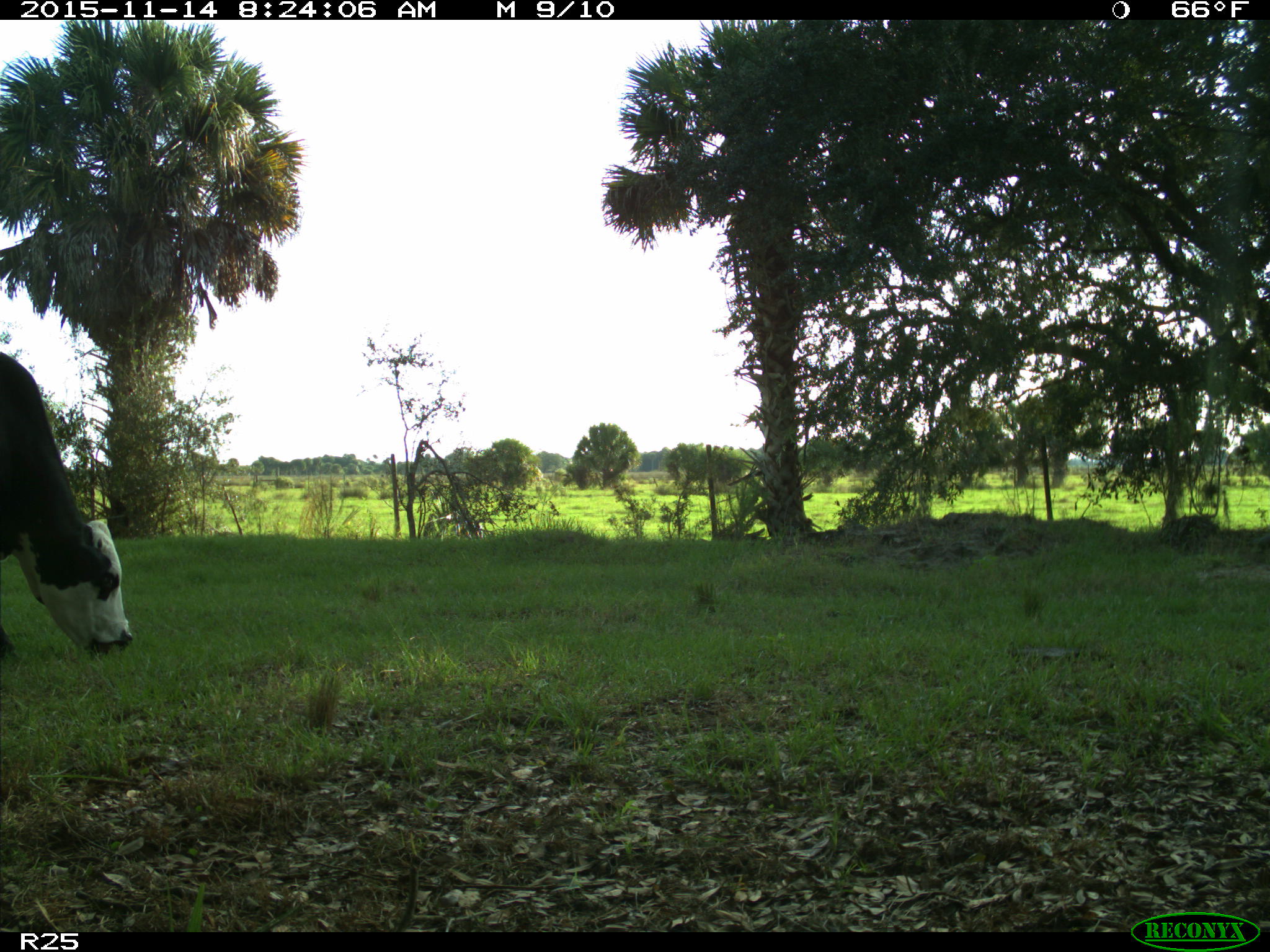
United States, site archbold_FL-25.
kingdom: Animalia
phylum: Chordata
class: Mammalia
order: Artiodactyla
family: Bovidae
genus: Bos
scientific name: Bos taurus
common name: domestic cow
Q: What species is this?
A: Bos taurus (domestic cow).